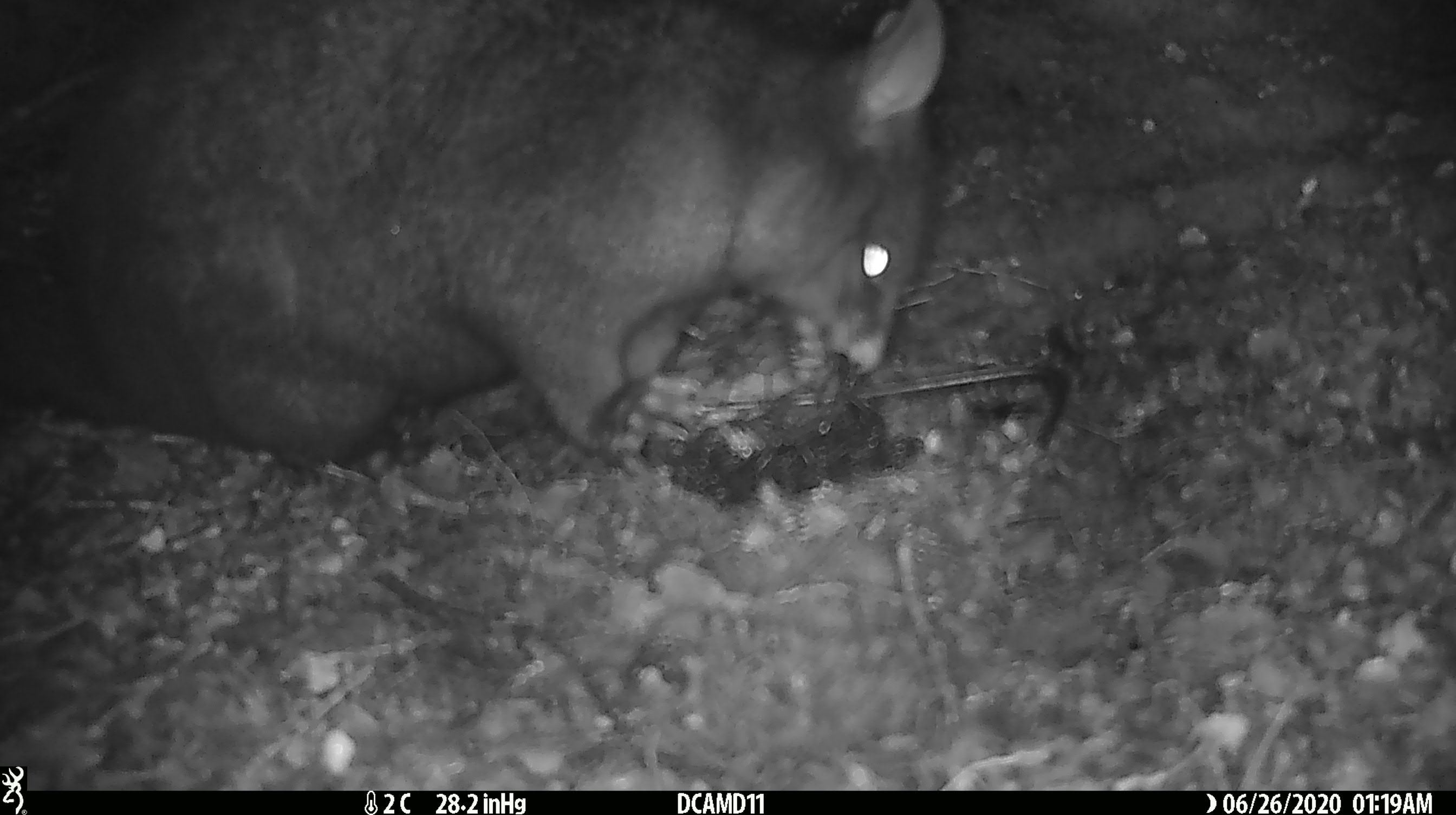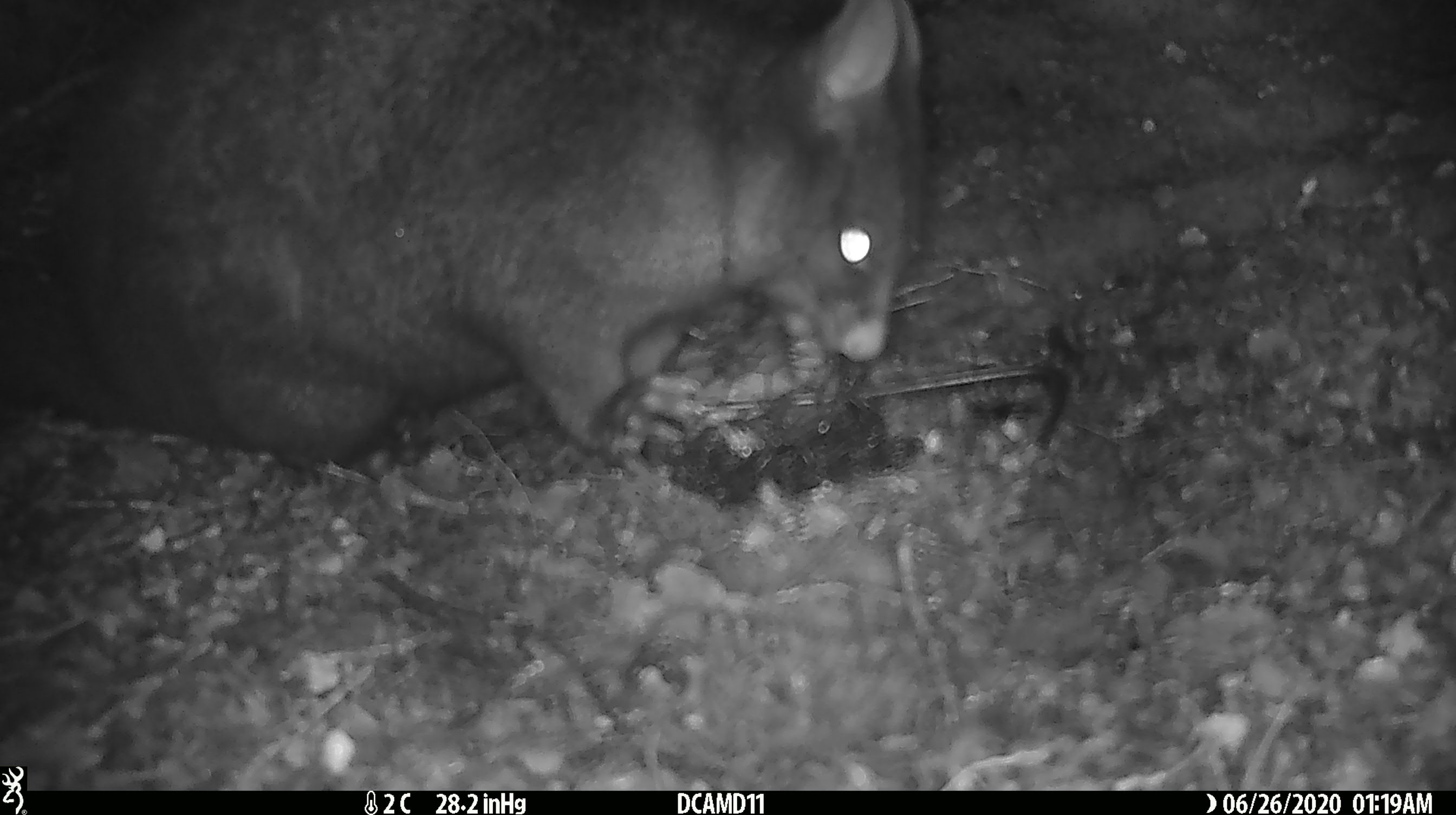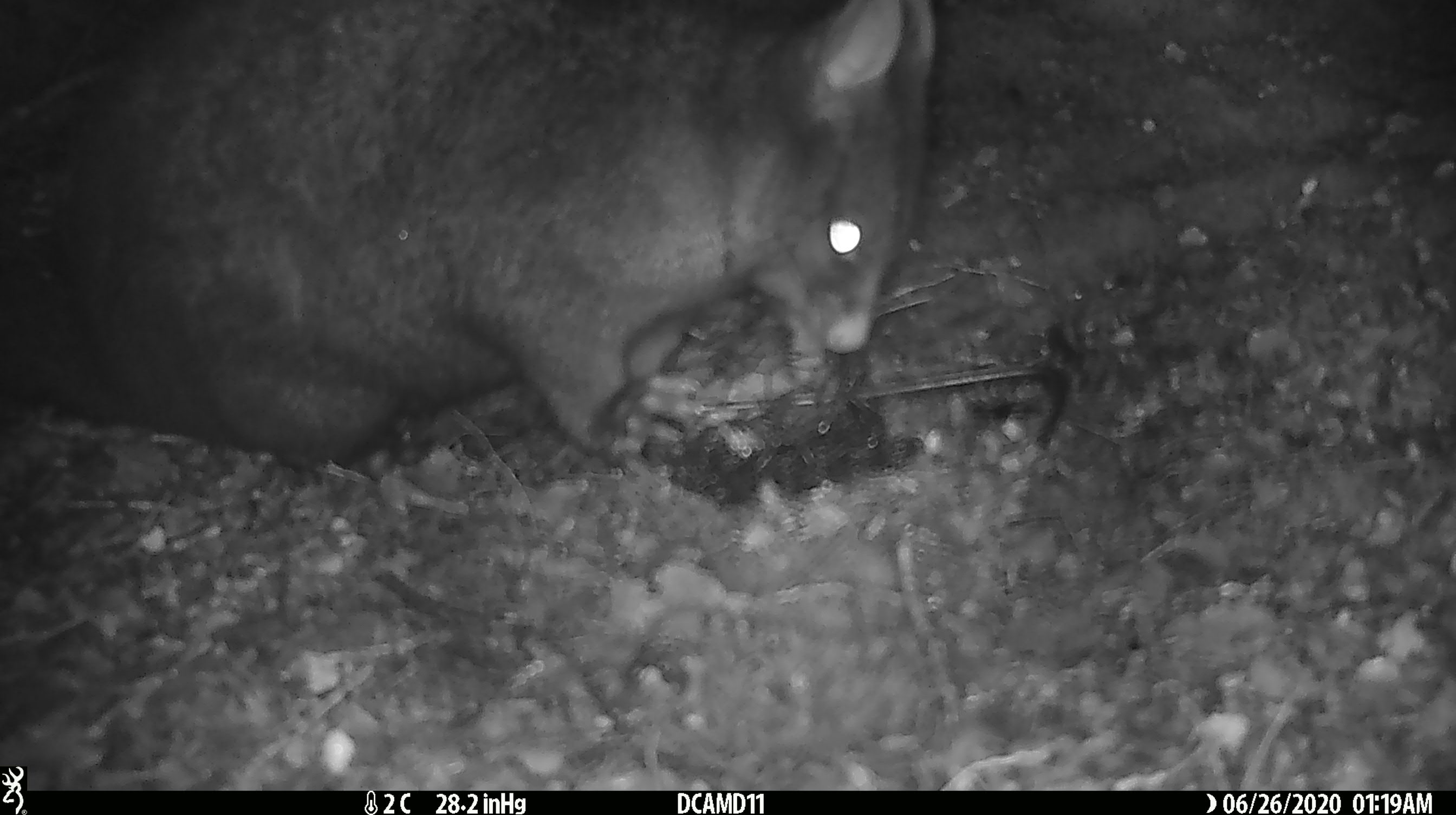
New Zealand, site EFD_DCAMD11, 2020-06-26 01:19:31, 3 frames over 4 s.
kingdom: Animalia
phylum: Chordata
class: Mammalia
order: Diprotodontia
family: Phalangeridae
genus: Trichosurus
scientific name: Trichosurus vulpecula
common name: common brushtail possum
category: possum